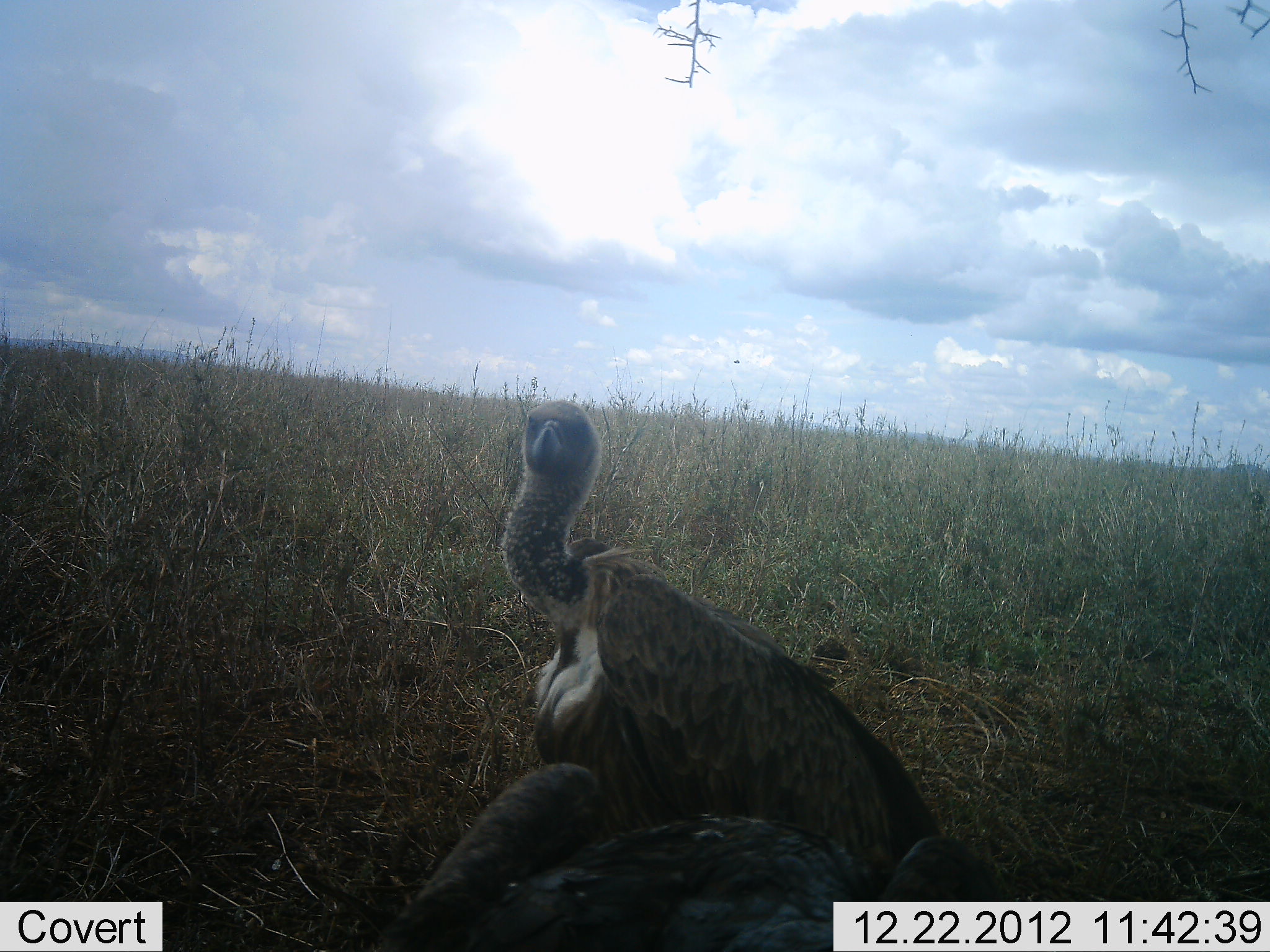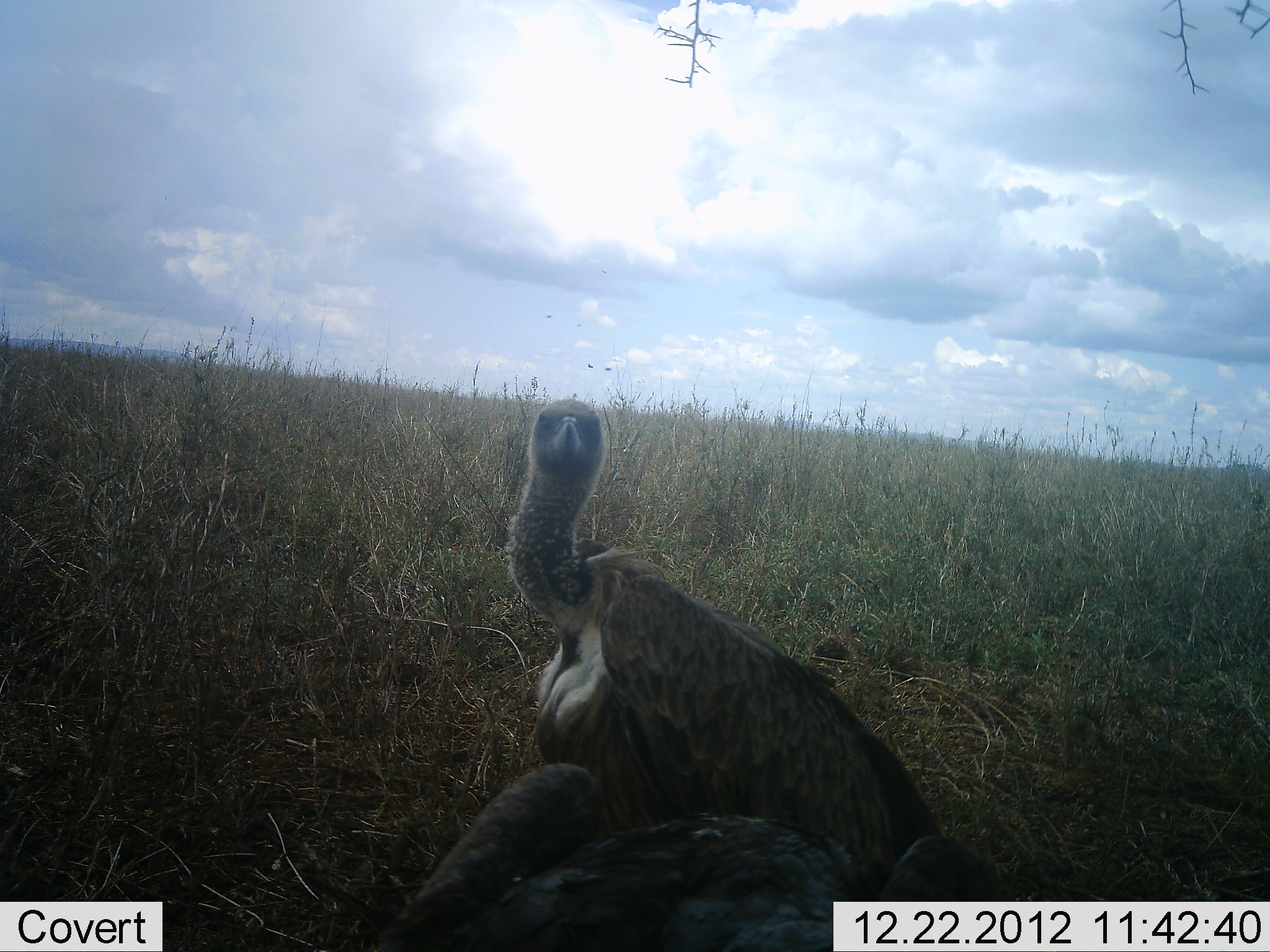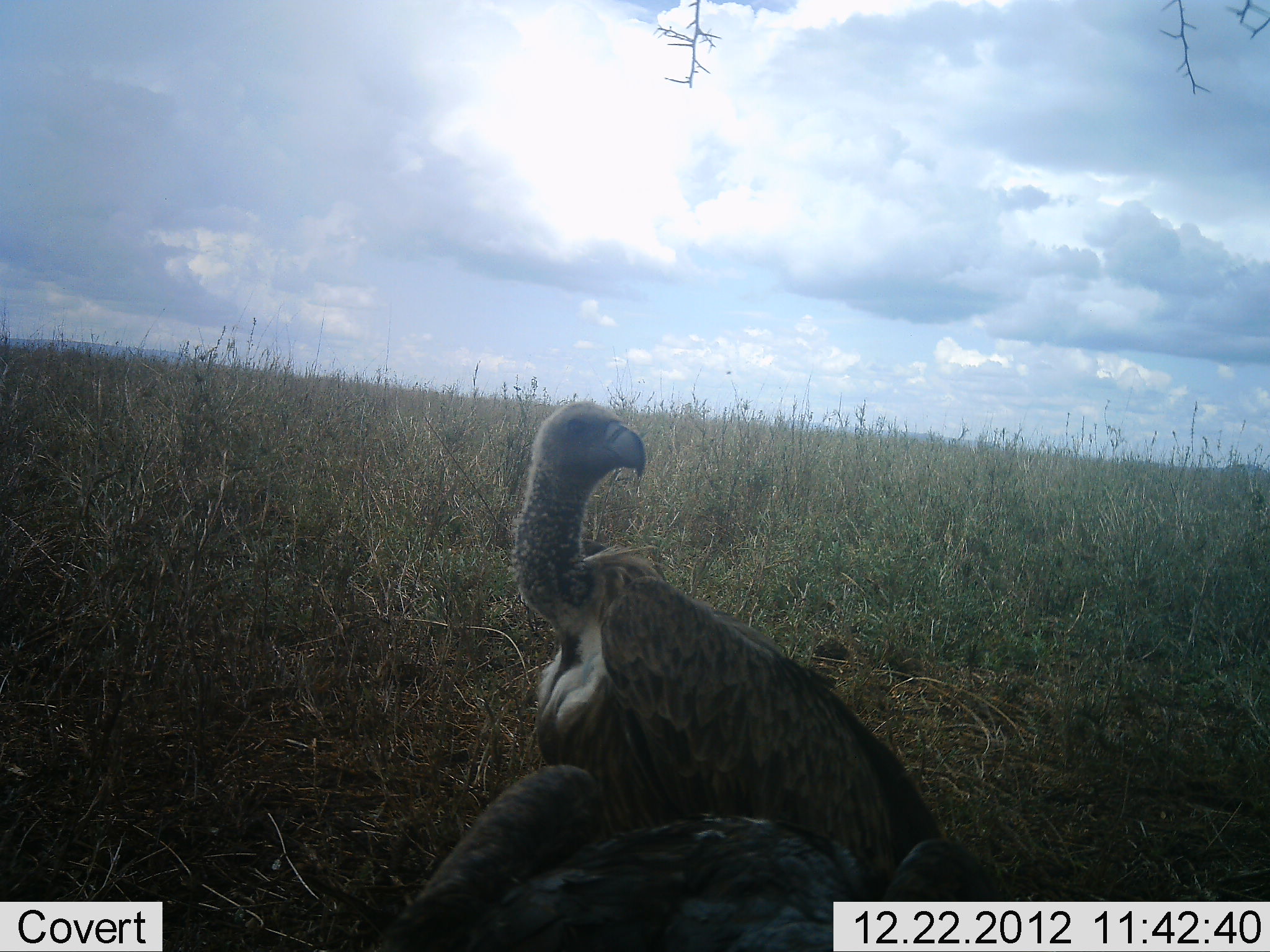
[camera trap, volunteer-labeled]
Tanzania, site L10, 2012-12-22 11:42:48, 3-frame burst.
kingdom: Animalia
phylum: Chordata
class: Aves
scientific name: Aves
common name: bird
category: otherbird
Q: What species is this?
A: Otherbird (bird) (Aves).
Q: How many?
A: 1.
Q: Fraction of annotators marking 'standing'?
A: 60%.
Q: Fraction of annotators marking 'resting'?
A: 10%.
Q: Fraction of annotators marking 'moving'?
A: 0%.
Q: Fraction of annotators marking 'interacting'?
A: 0%.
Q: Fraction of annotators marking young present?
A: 0%.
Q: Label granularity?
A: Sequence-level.